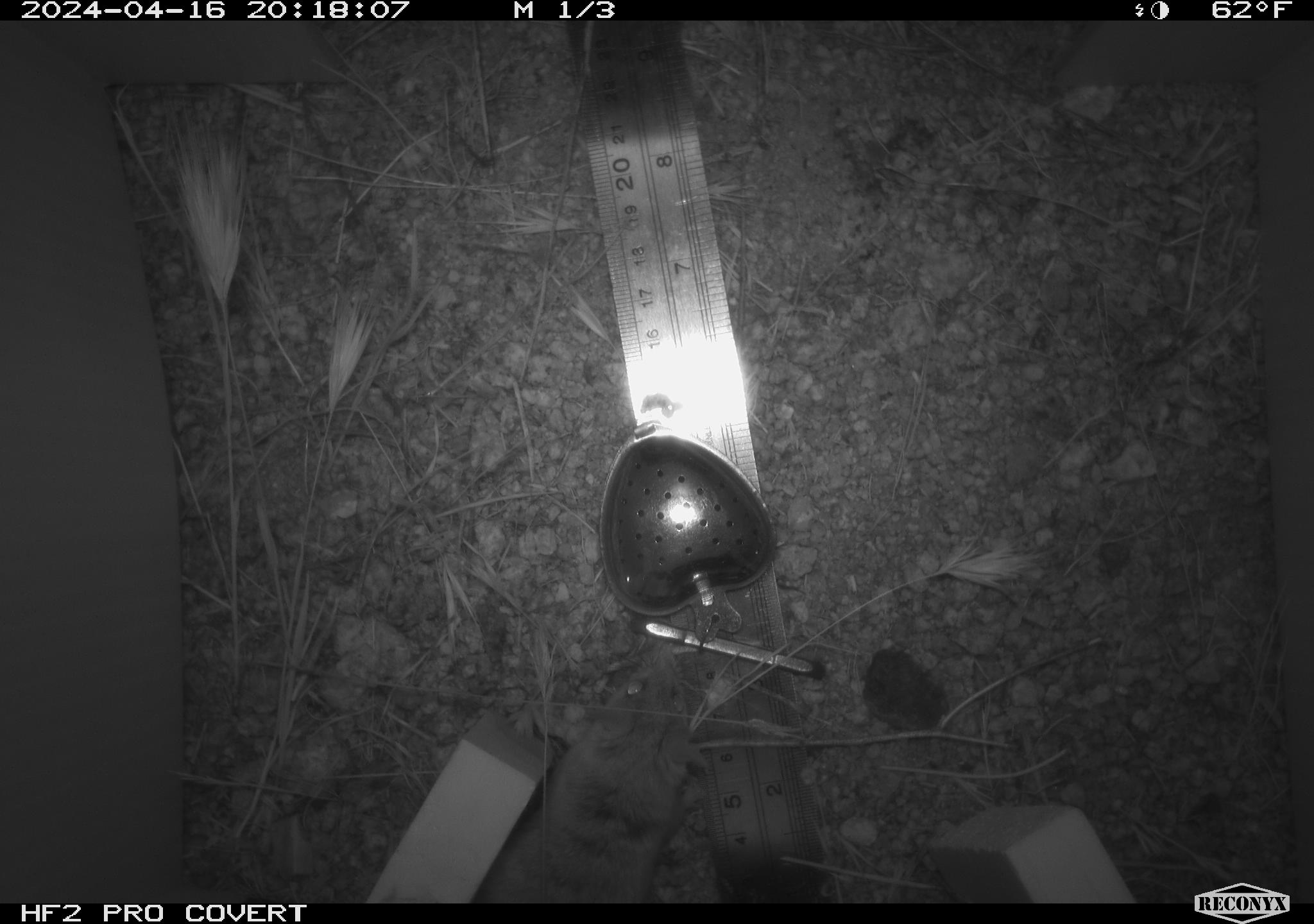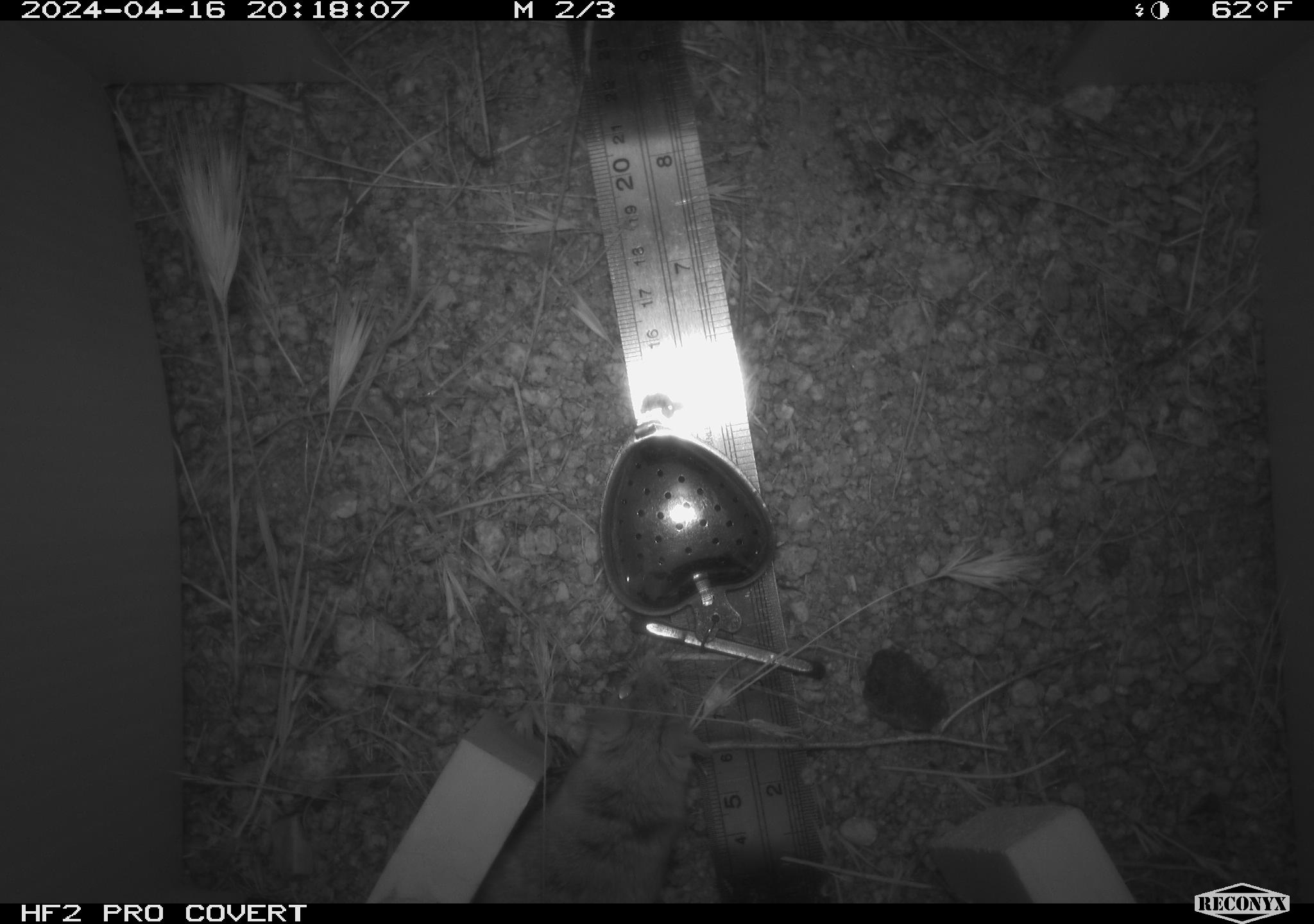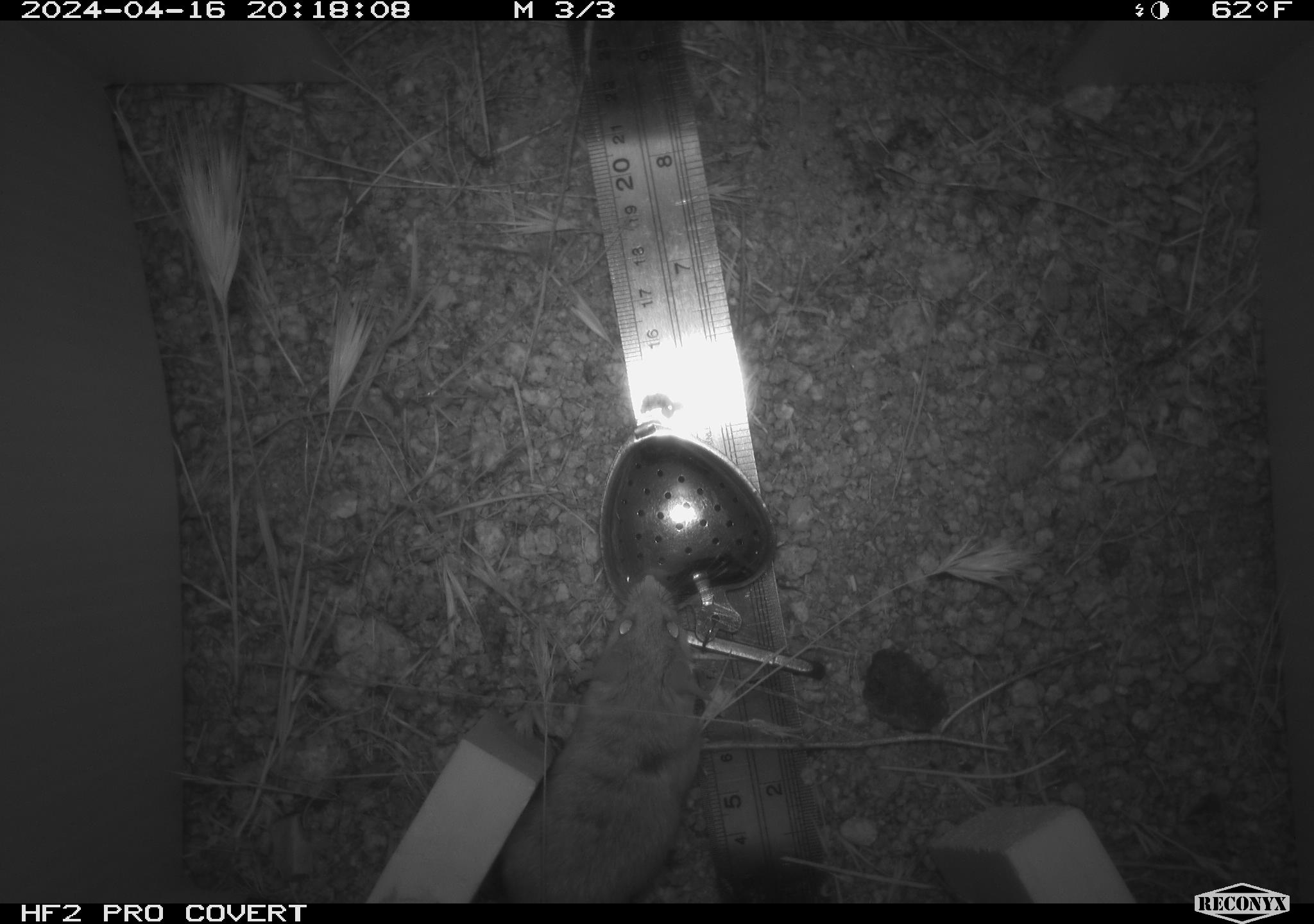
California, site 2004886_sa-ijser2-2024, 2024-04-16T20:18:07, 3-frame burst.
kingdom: Animalia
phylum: Chordata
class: Mammalia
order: Rodentia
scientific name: Rodentia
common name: mouse species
Mouse species (Rodentia).